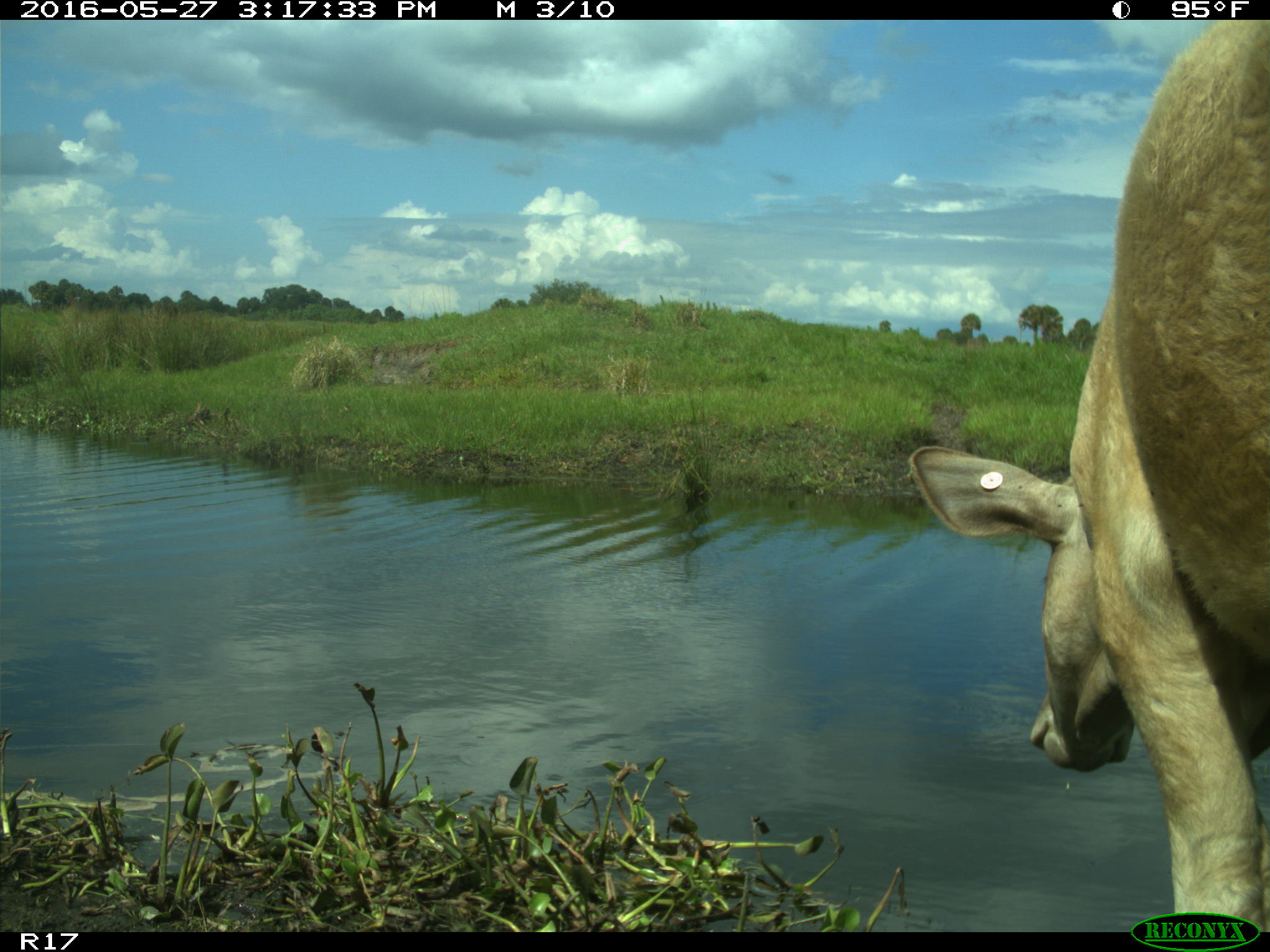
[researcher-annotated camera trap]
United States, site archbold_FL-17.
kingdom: Animalia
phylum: Chordata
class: Mammalia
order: Artiodactyla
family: Bovidae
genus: Bos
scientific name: Bos taurus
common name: domestic cow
Bos taurus (domestic cow).